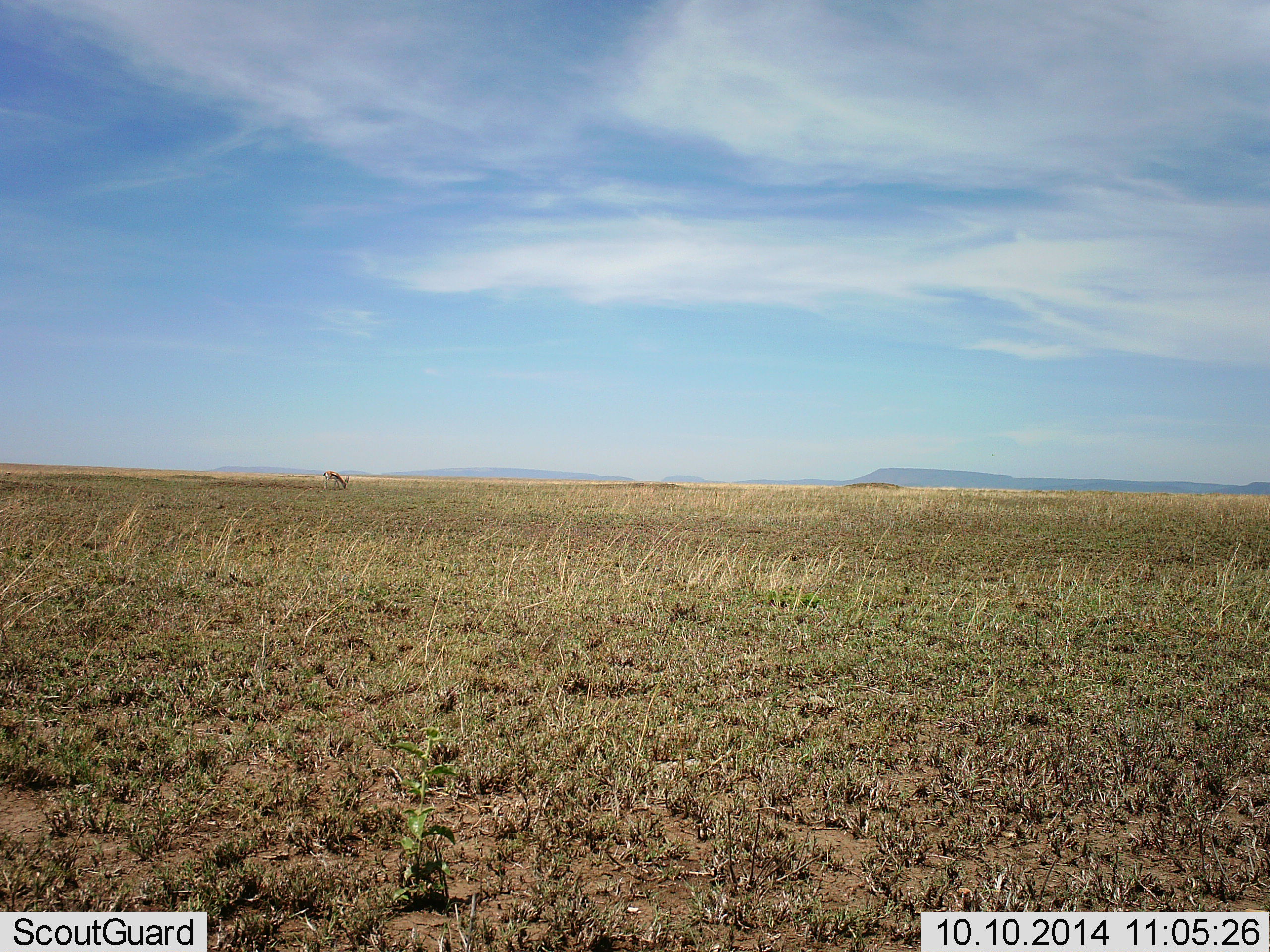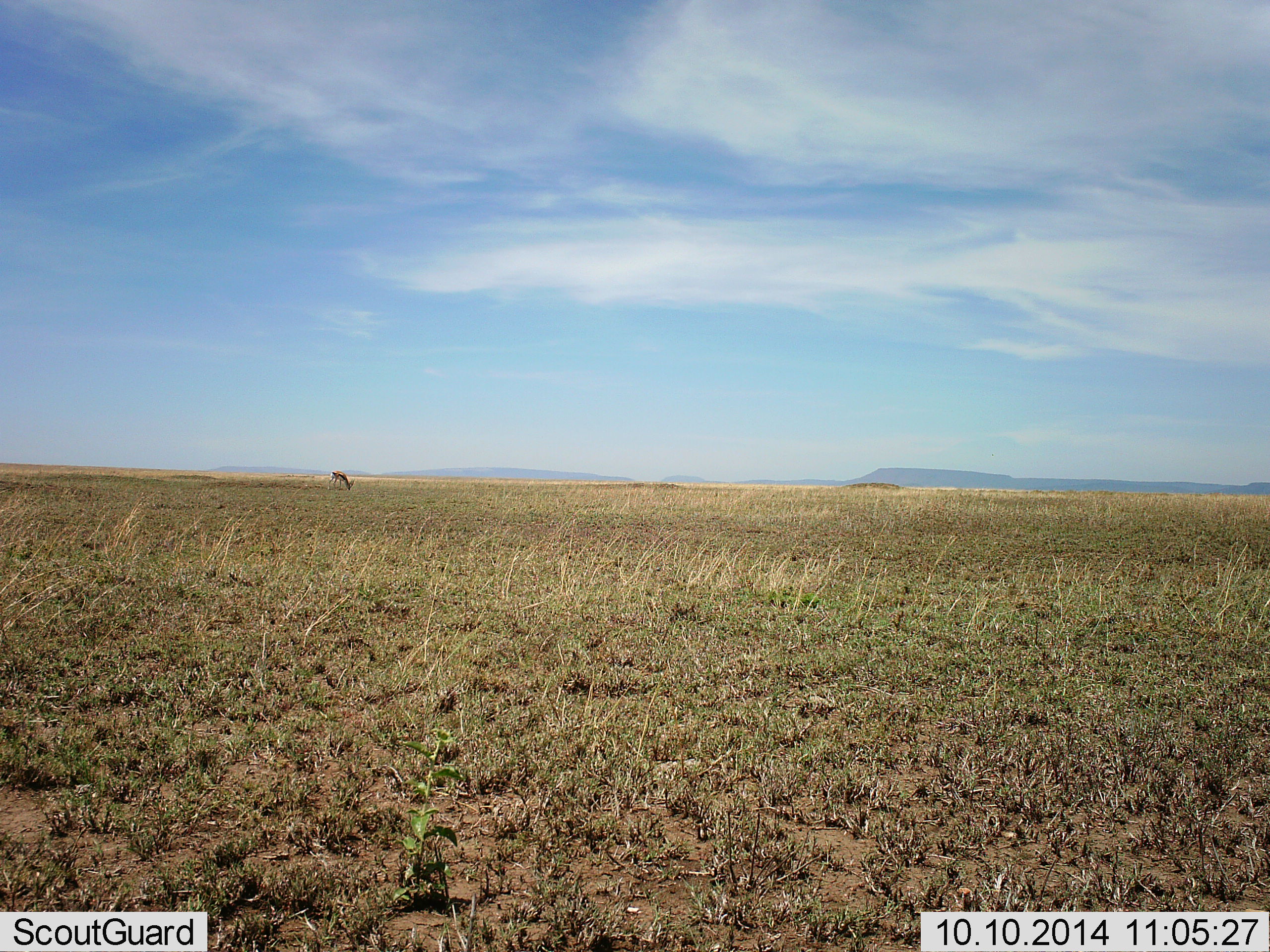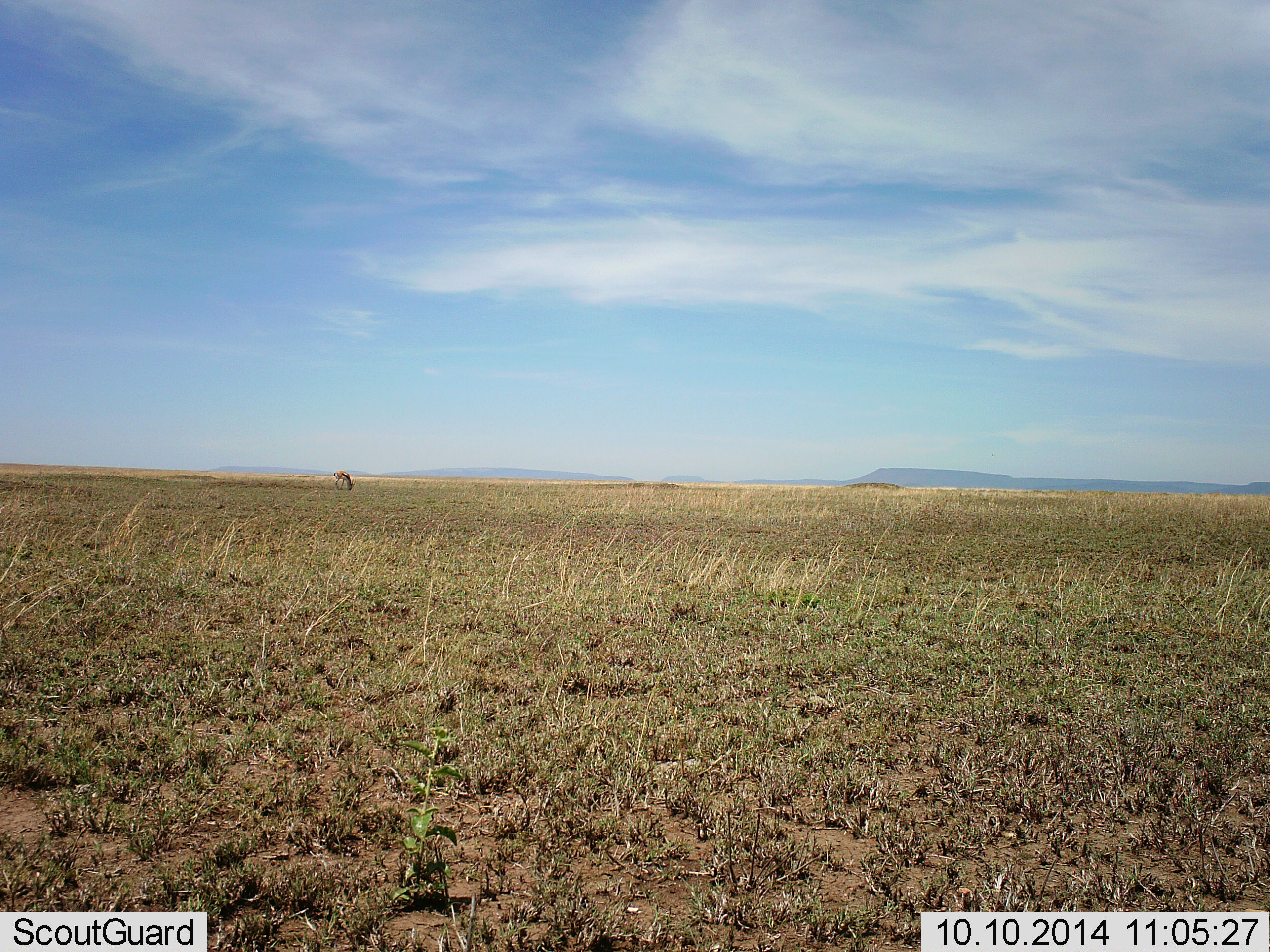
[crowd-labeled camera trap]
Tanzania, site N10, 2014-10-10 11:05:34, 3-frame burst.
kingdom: Animalia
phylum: Chordata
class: Mammalia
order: Artiodactyla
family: Bovidae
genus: Eudorcas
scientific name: Eudorcas thomsonii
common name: thomson's gazelle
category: gazellethomsons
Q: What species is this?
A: Gazellethomsons (thomson's gazelle) (Eudorcas thomsonii).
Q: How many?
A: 1.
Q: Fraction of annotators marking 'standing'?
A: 10%.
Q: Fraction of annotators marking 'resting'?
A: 0%.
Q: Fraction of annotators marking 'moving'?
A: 0%.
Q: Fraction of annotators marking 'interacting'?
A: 0%.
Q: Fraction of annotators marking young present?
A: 0%.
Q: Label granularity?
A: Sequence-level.